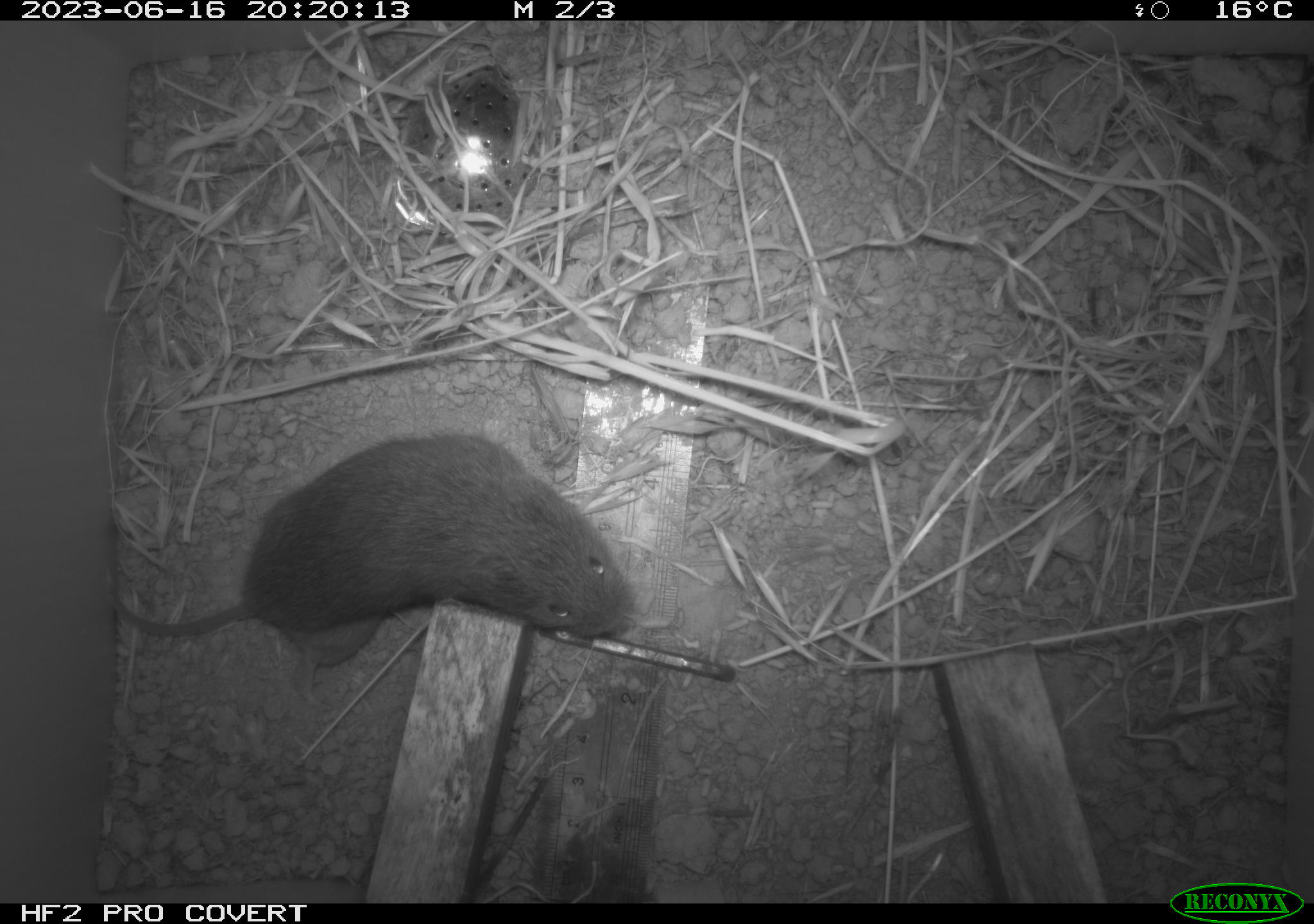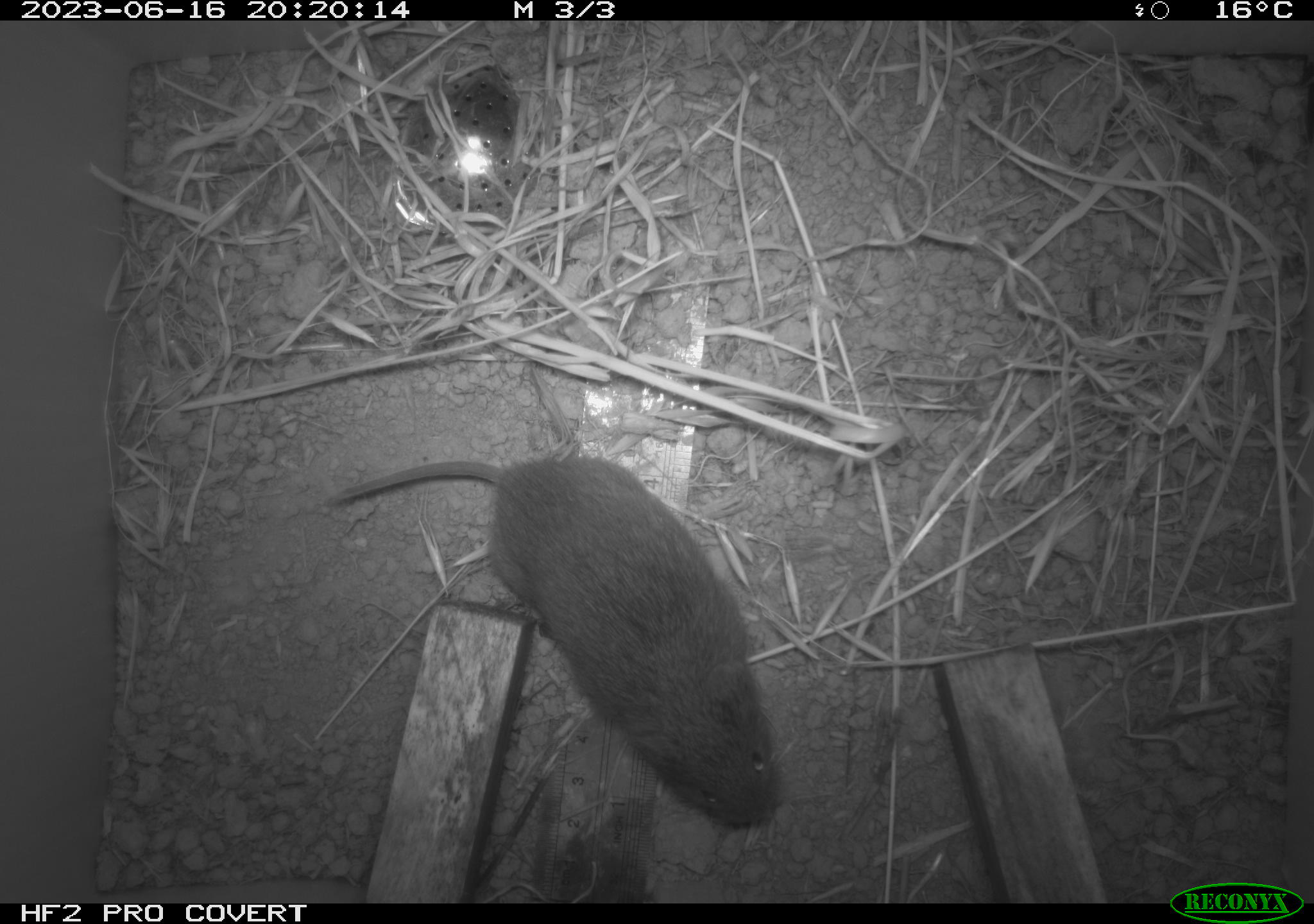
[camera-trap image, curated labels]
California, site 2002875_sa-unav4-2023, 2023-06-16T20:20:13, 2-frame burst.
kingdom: Animalia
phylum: Chordata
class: Mammalia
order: Rodentia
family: Cricetidae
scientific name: Arvicolinae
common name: voles, lemmings, and muskrats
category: arvicolinae subfamily